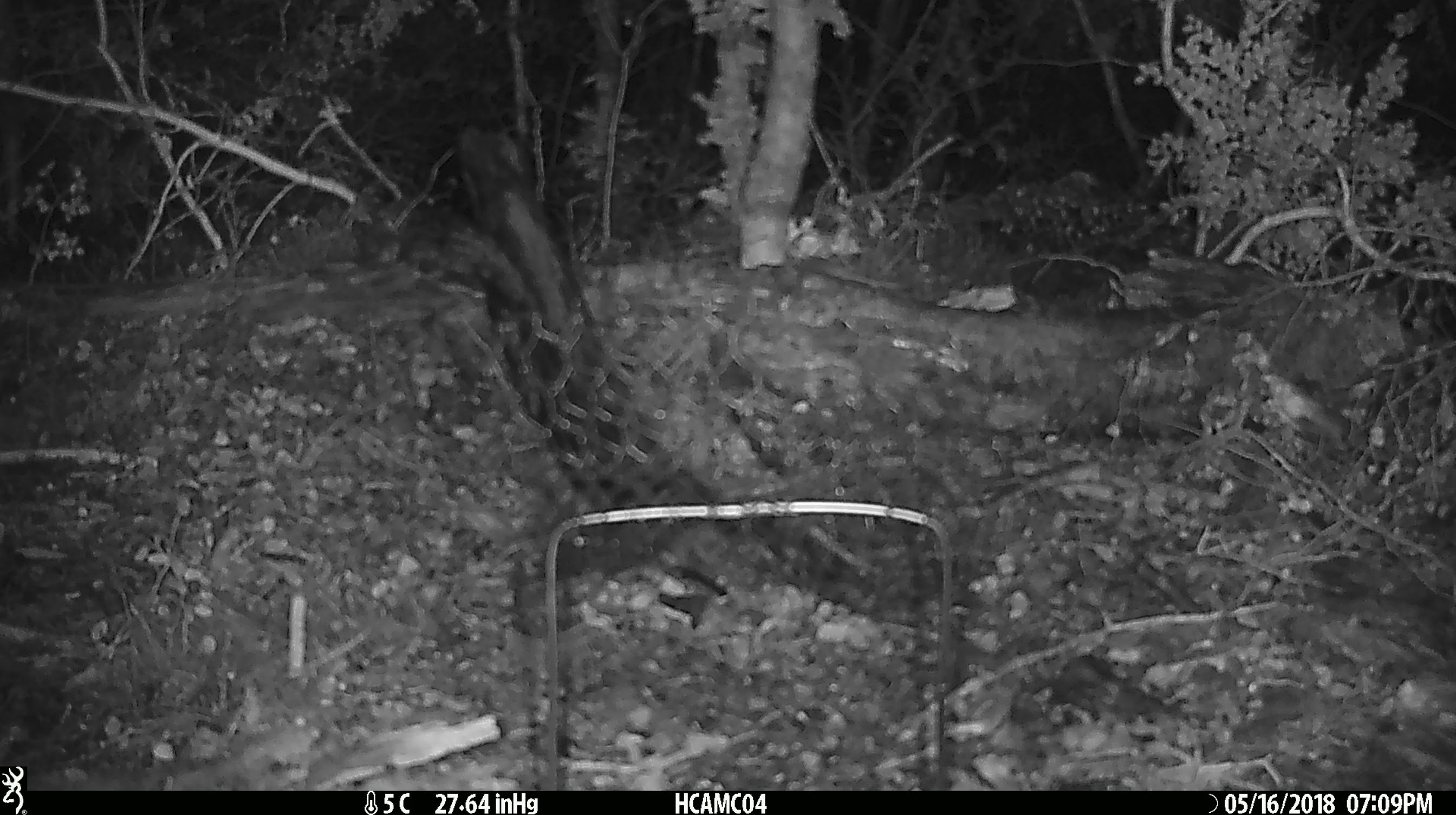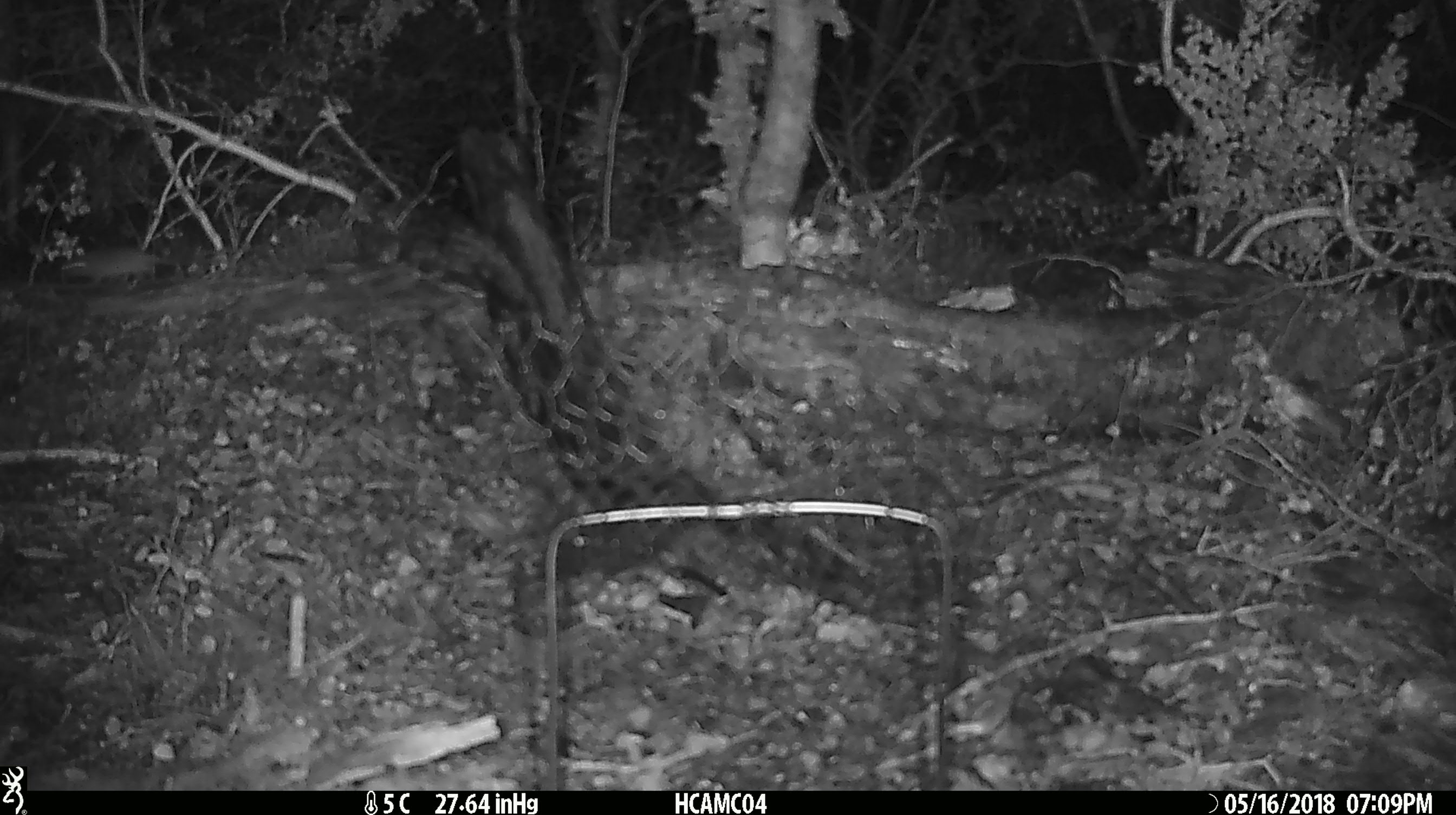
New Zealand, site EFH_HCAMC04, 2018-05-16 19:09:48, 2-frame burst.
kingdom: Animalia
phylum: Chordata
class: Mammalia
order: Rodentia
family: Muridae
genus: Mus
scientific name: Mus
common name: mouse